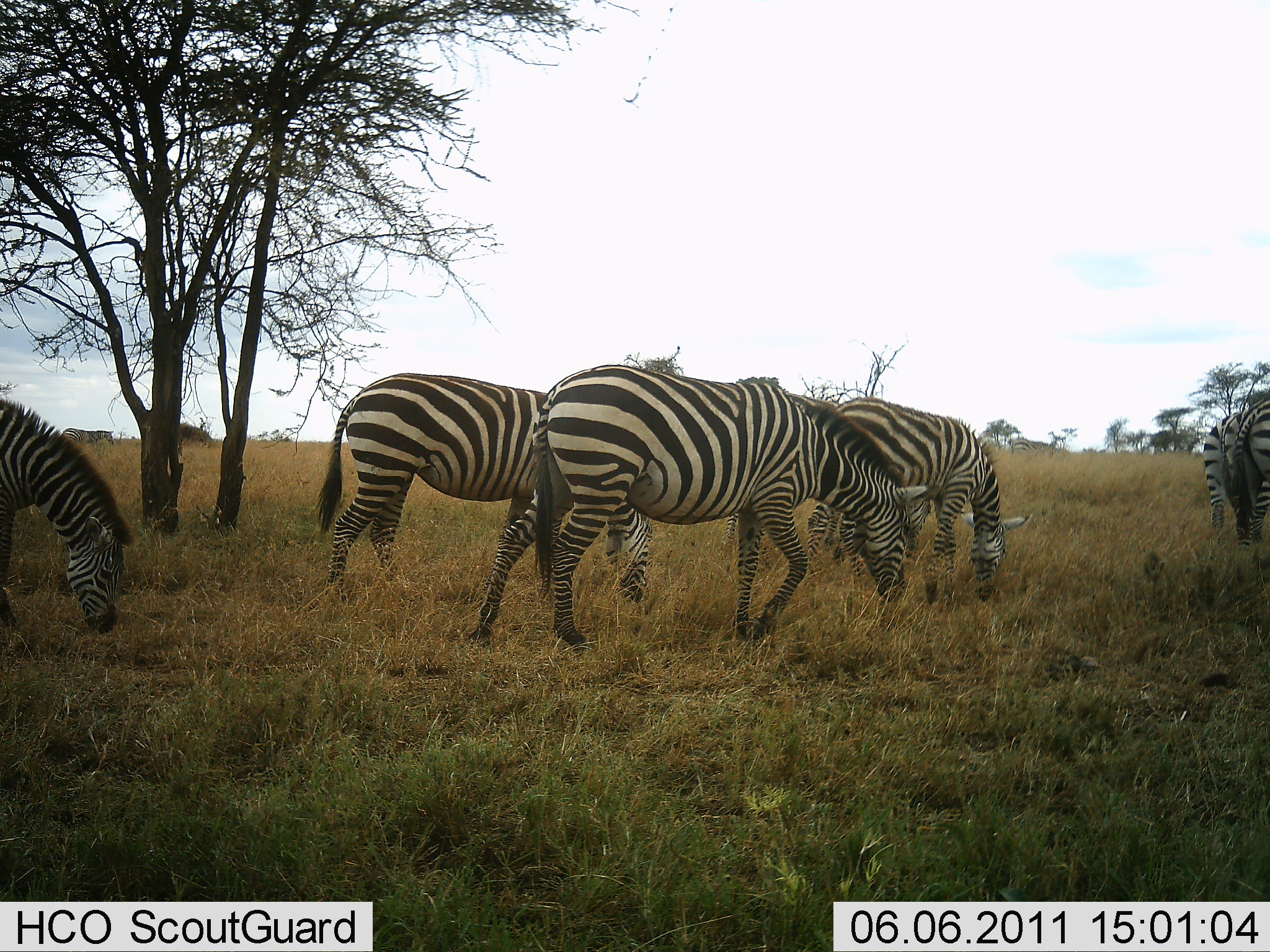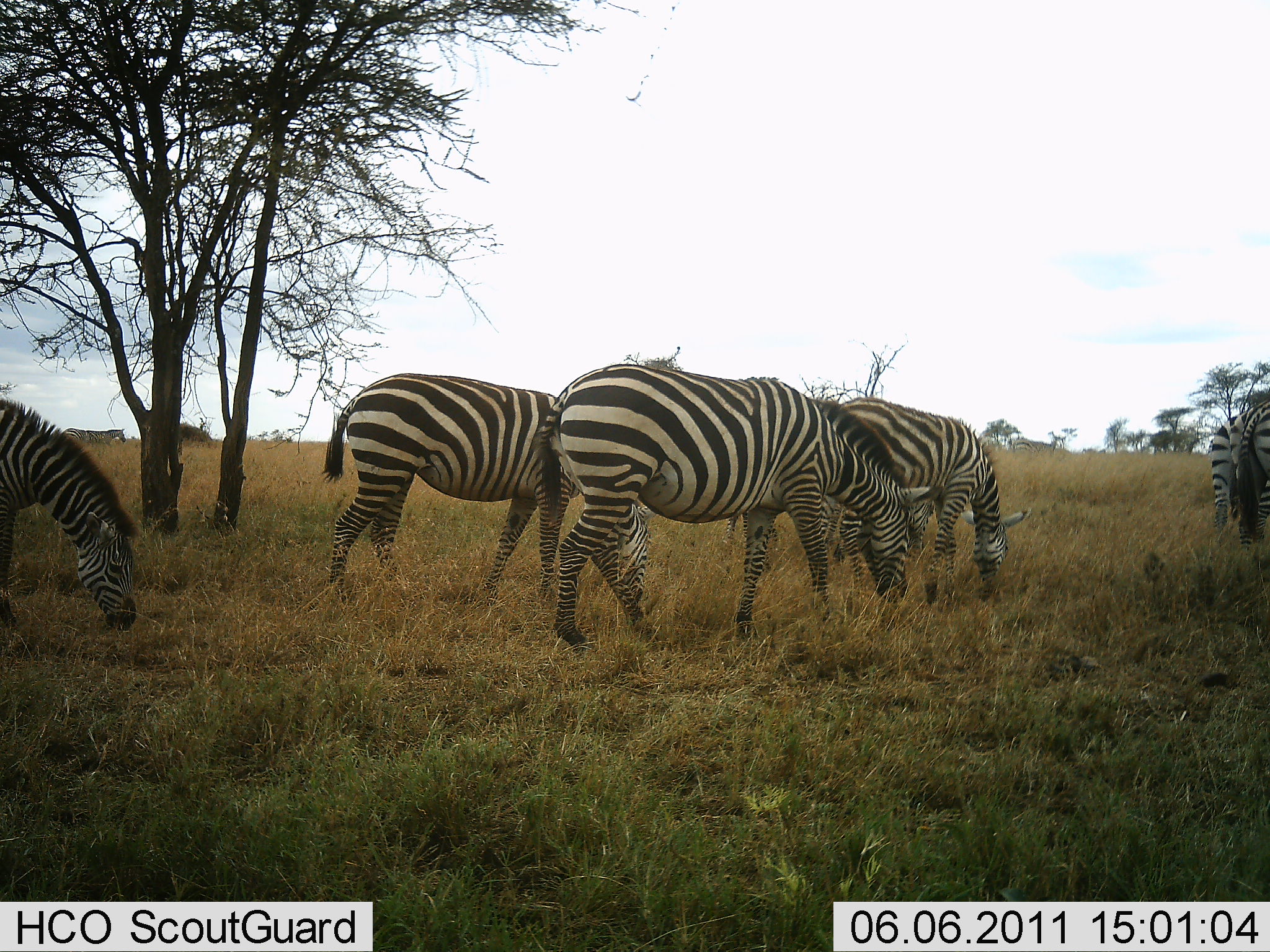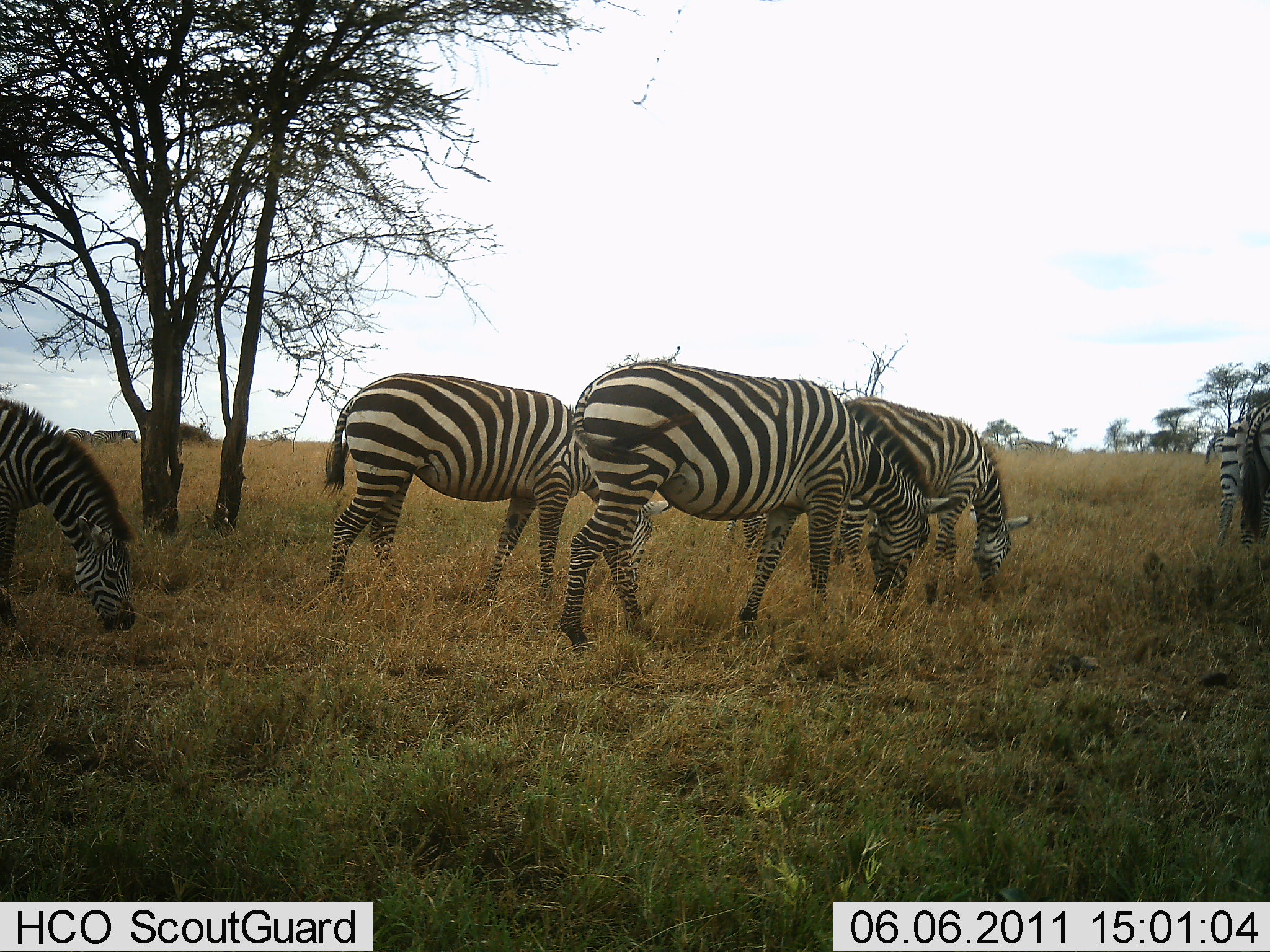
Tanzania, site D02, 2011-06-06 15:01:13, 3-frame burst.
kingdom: Animalia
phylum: Chordata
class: Mammalia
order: Perissodactyla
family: Equidae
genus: Equus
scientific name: Equus quagga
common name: plains zebra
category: zebra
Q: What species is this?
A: Zebra (plains zebra) (Equus quagga).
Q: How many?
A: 6.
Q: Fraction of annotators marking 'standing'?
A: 45%.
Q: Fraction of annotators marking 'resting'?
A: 0%.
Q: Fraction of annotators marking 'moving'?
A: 9%.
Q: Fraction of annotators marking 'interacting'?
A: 0%.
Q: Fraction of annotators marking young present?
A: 9%.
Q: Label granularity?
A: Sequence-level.